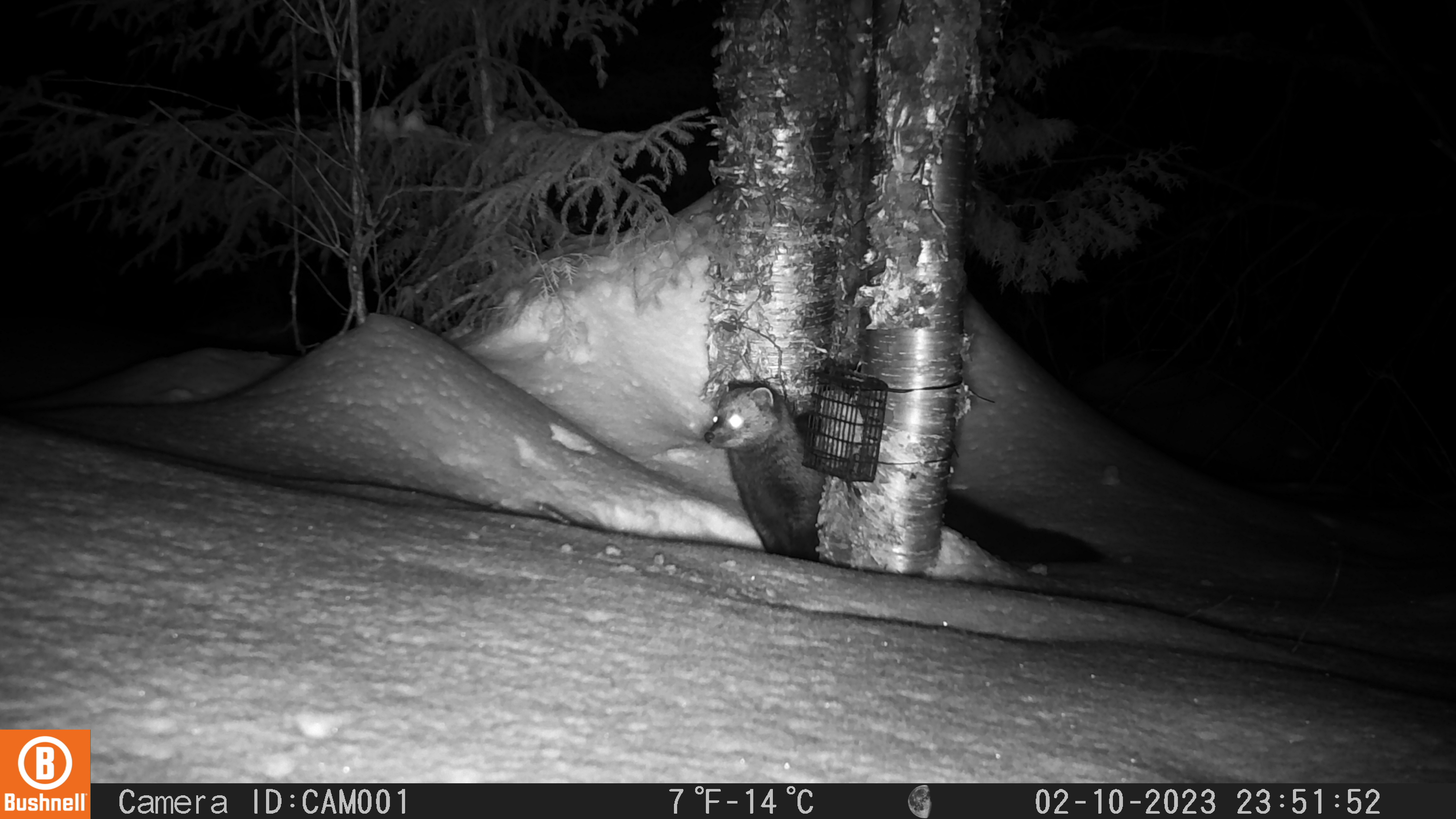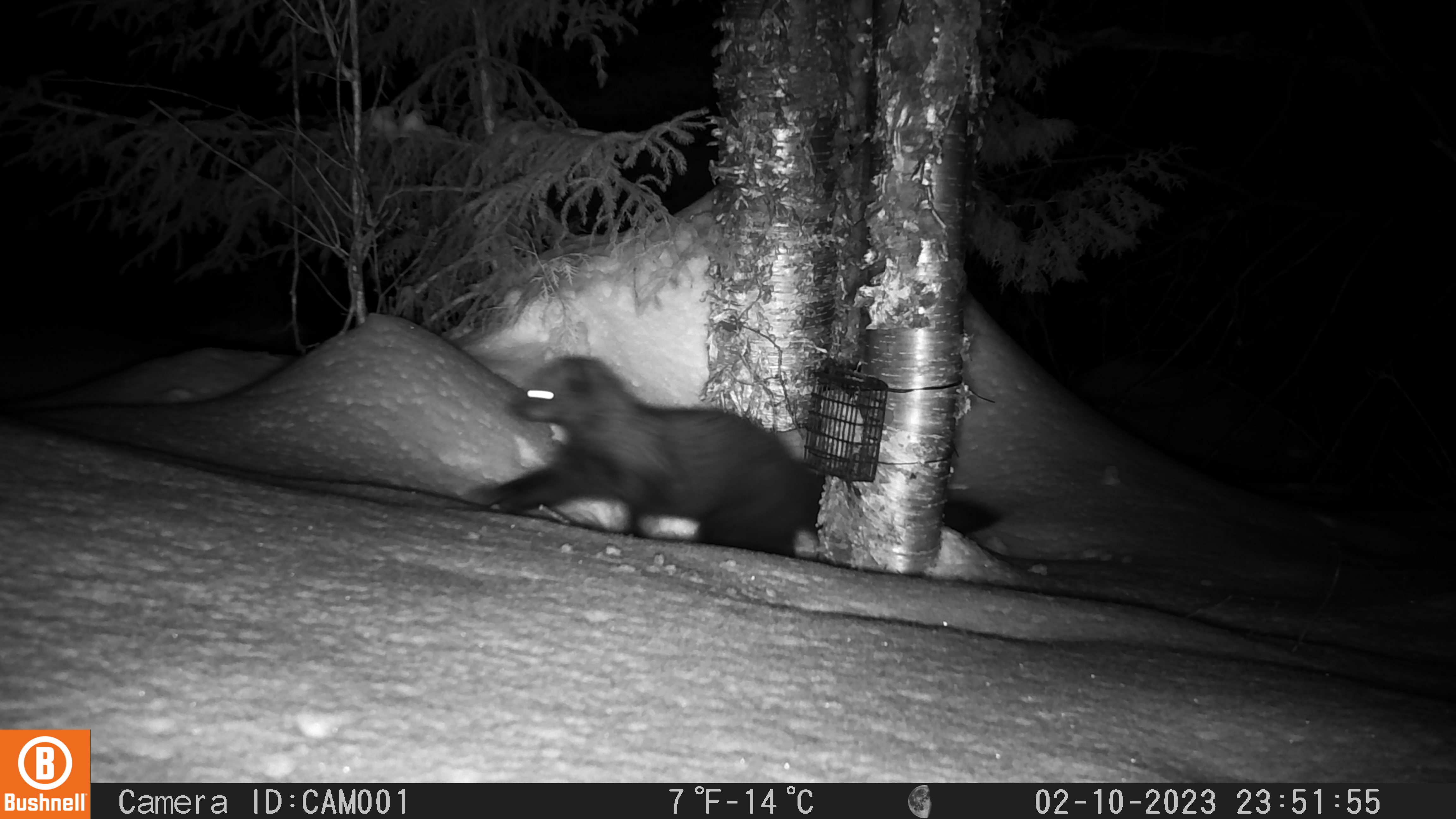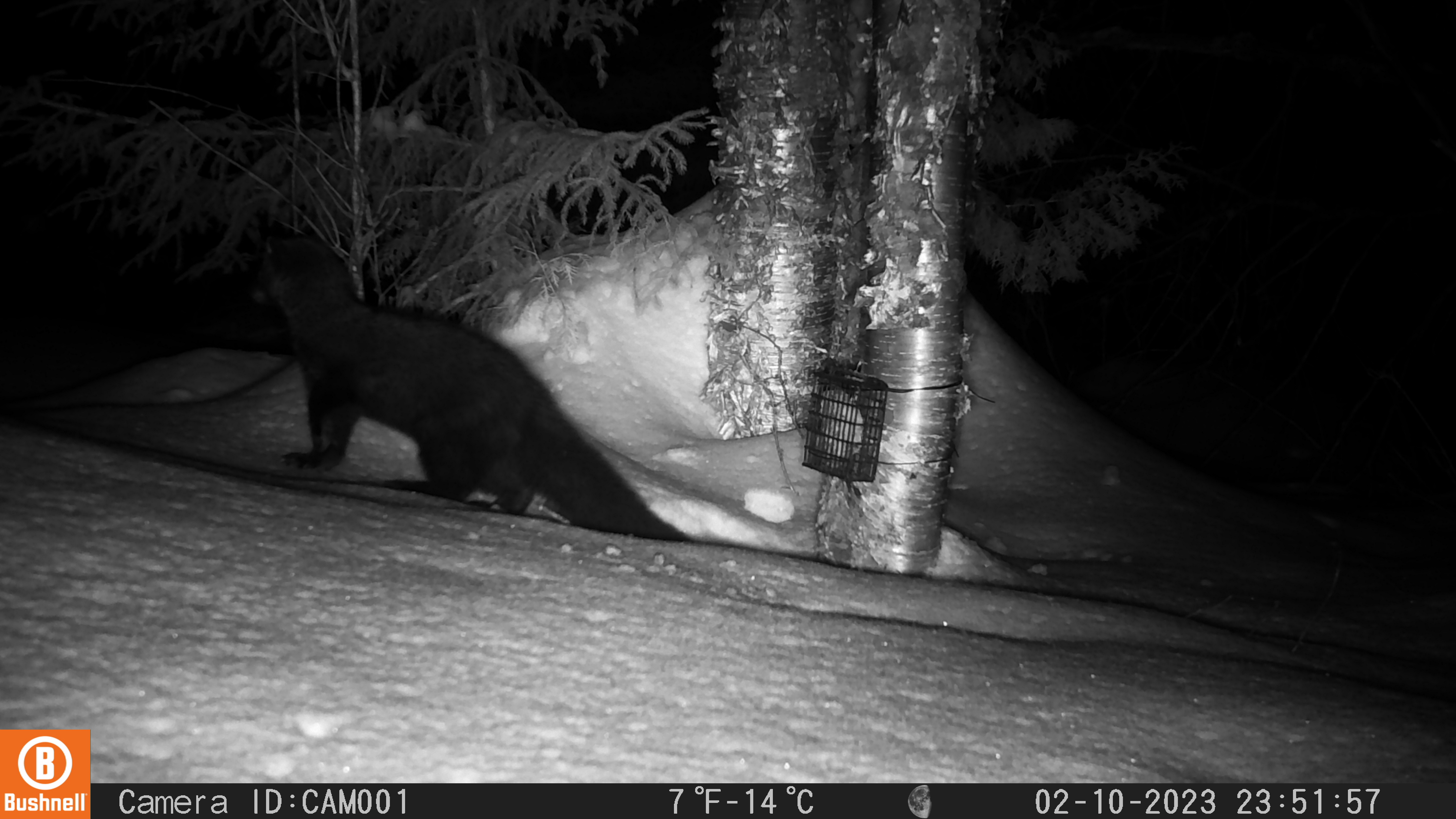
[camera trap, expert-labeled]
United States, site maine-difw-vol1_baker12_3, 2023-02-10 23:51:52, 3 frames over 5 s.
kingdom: Animalia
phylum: Chordata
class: Mammalia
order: Carnivora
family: Mustelidae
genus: Pekania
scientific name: Pekania pennanti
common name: fisher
Fisher (Pekania pennanti).